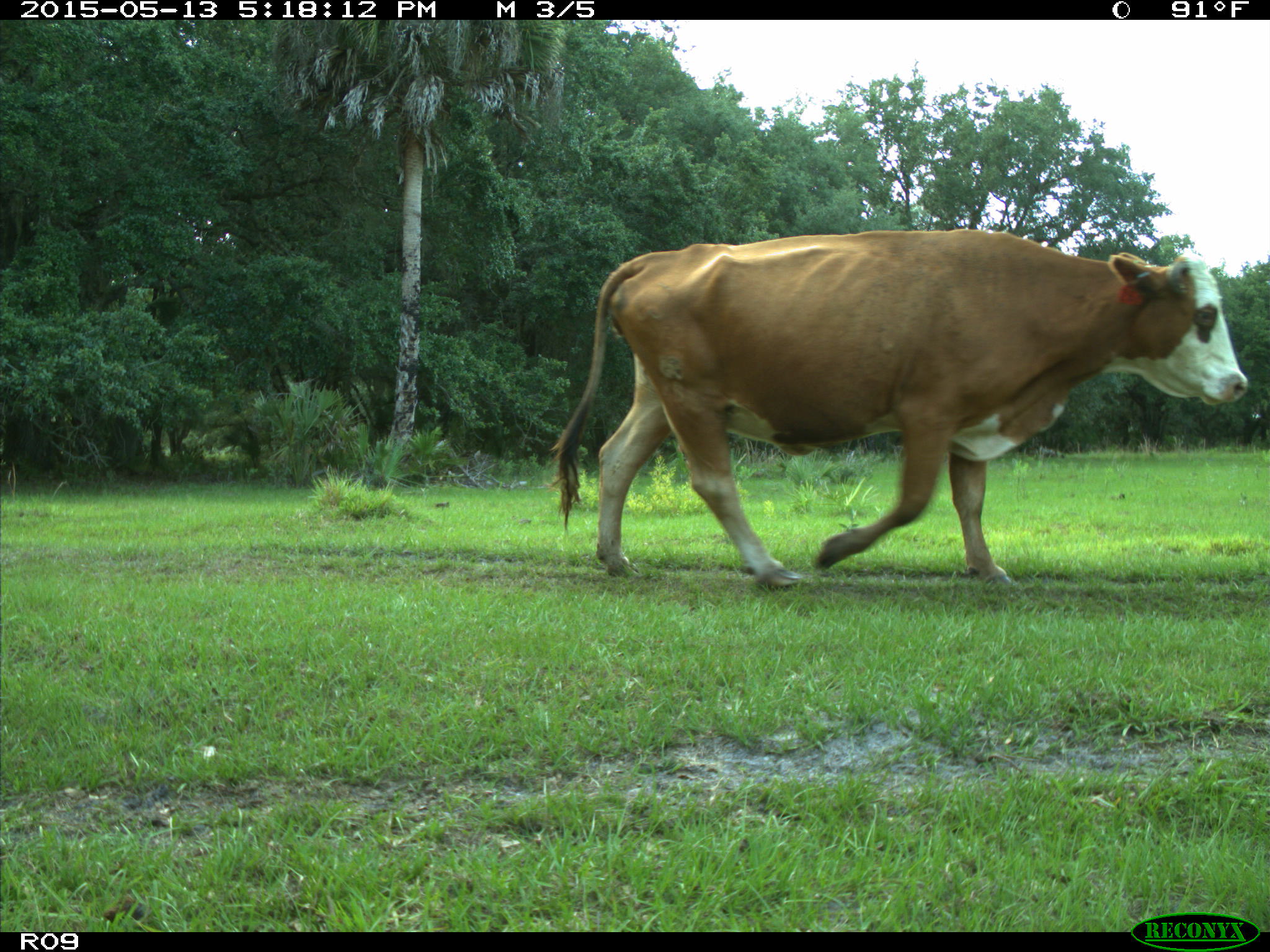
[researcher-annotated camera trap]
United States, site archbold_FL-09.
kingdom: Animalia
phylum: Chordata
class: Mammalia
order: Artiodactyla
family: Bovidae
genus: Bos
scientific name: Bos taurus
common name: domestic cow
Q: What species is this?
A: Bos taurus (domestic cow).